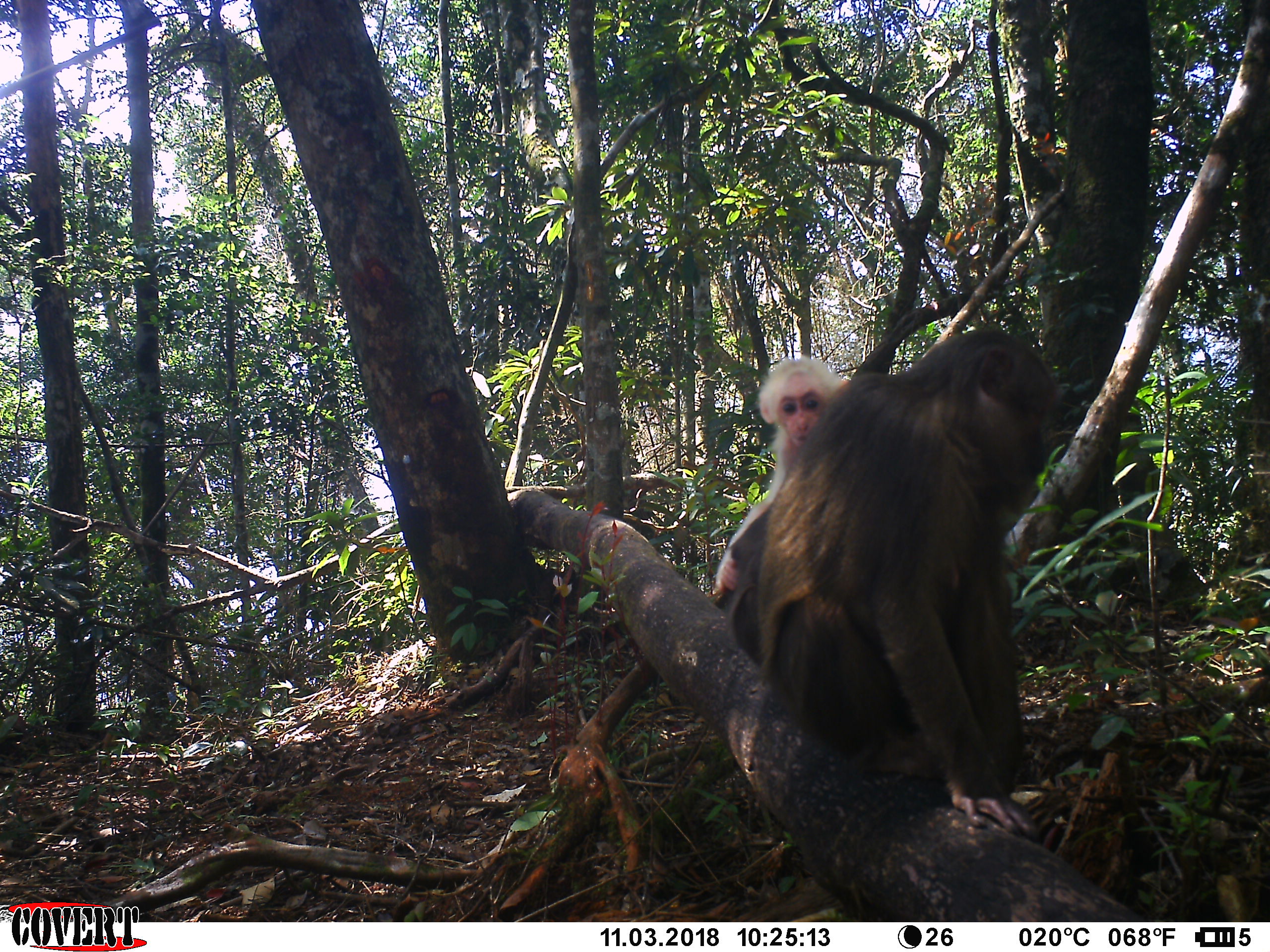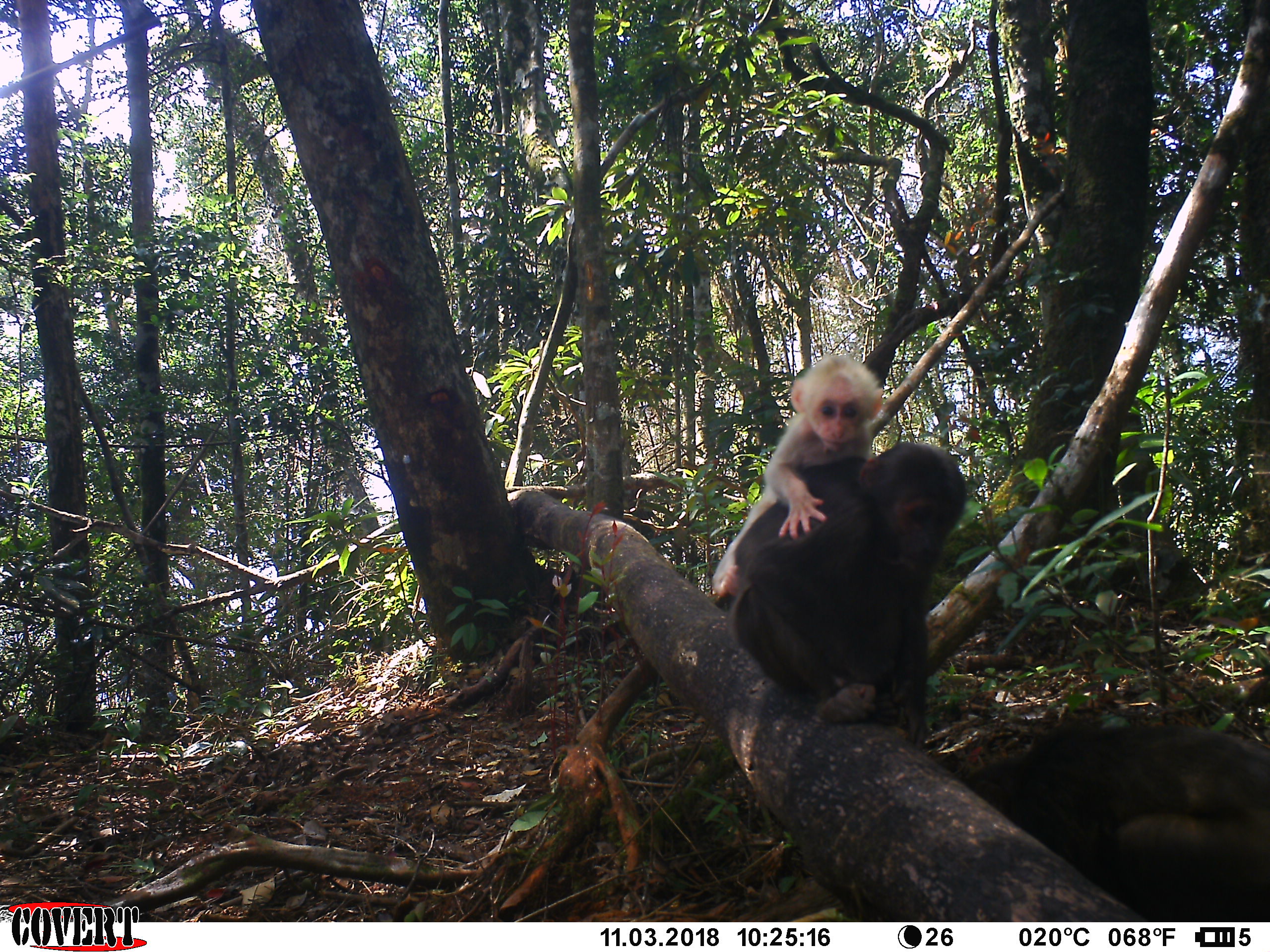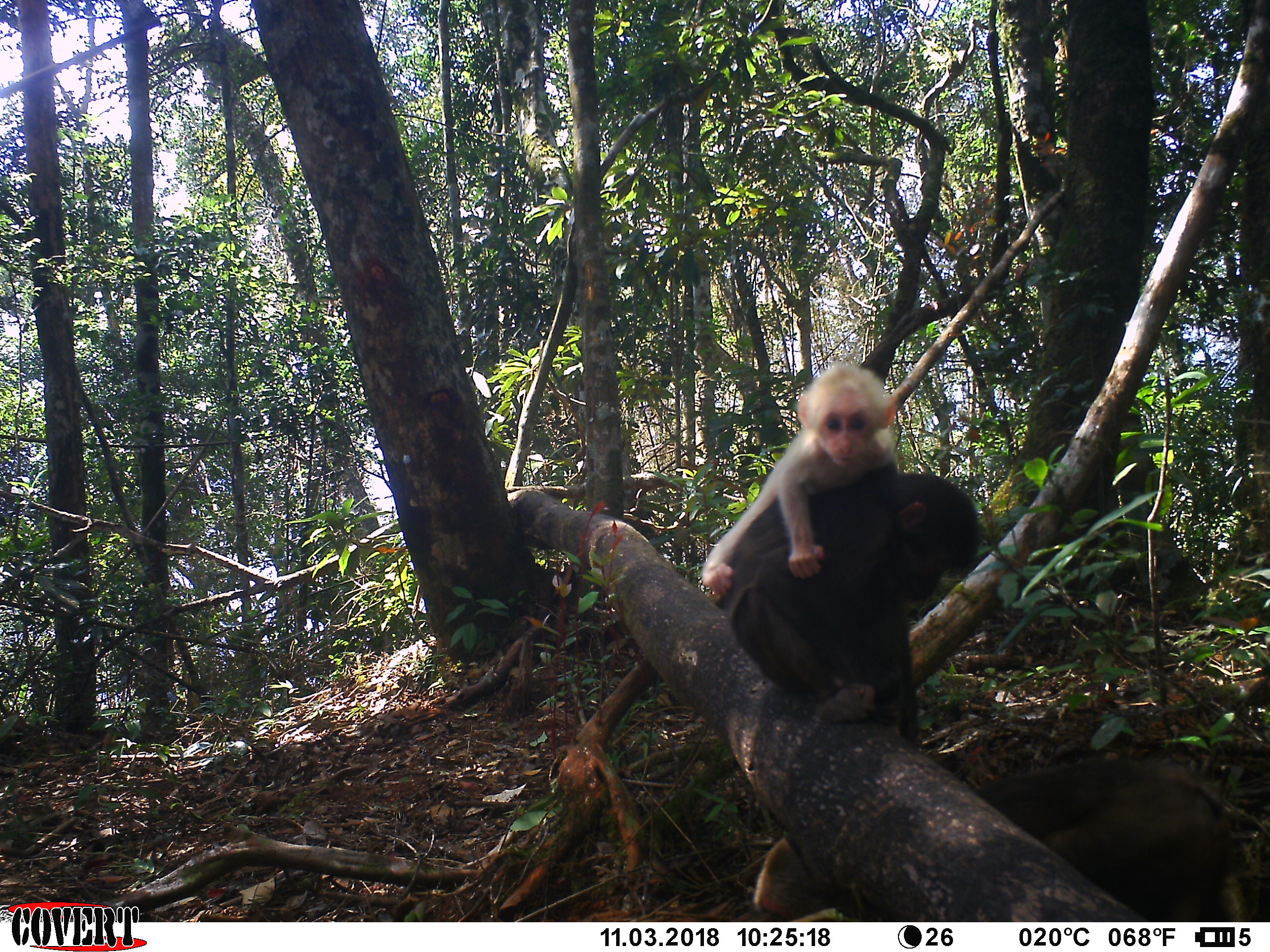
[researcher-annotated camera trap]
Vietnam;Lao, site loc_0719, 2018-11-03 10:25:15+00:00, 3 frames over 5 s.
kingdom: Animalia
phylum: Chordata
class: Mammalia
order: Primates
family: Cercopithecidae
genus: Macaca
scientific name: Macaca arctoides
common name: stump-tailed macaque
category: stump tailed macaque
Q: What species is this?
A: Stump tailed macaque (stump-tailed macaque) (Macaca arctoides).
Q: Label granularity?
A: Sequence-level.